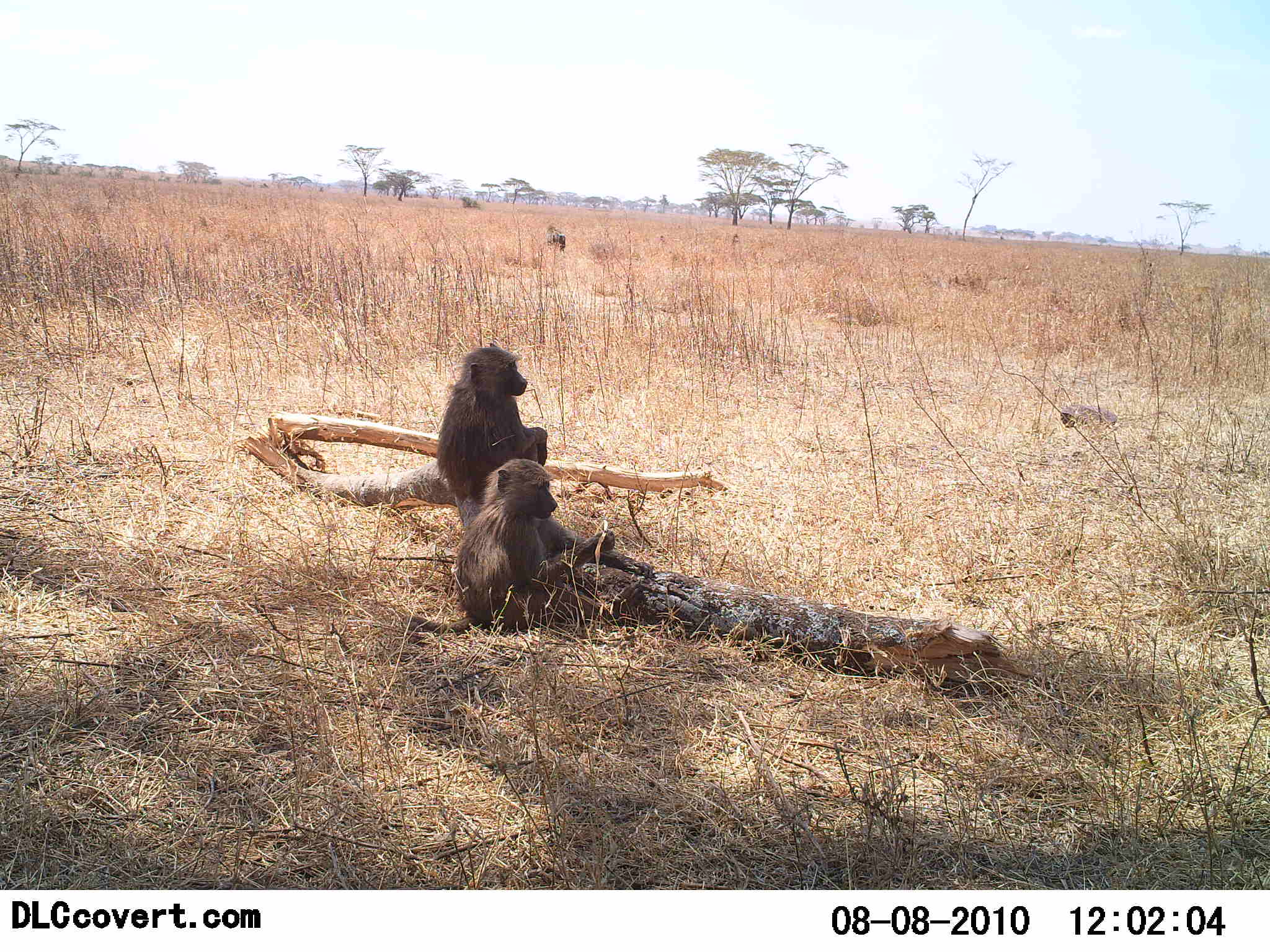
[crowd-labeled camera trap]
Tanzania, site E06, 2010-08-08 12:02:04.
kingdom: Animalia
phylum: Chordata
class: Mammalia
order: Primates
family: Cercopithecidae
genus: Papio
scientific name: Papio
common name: baboon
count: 2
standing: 0%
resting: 100%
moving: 0%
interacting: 0%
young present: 15%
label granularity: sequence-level